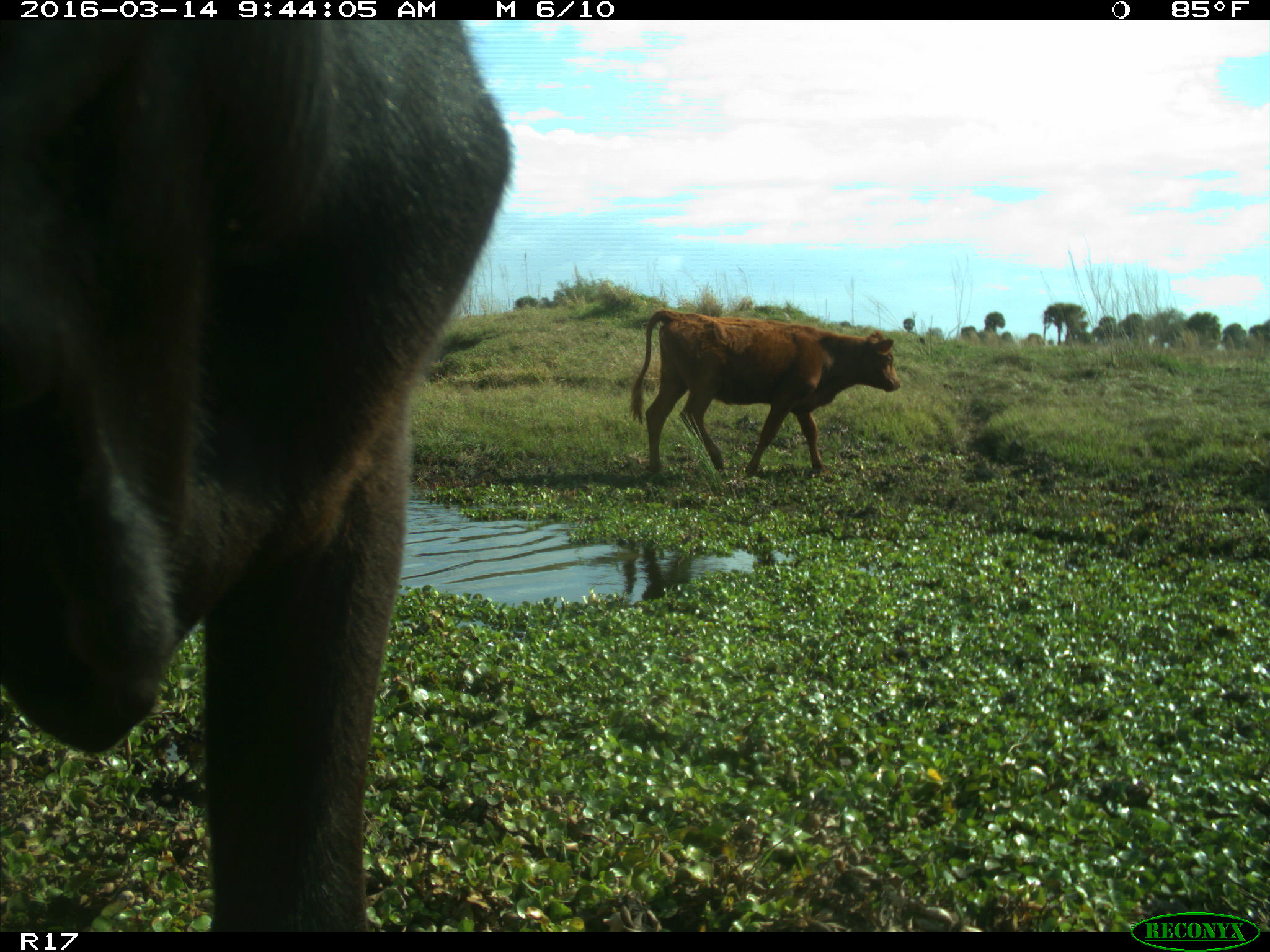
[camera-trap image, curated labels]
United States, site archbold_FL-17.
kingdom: Animalia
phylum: Chordata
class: Mammalia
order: Artiodactyla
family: Bovidae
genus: Bos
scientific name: Bos taurus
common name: domestic cow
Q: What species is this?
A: Bos taurus (domestic cow).